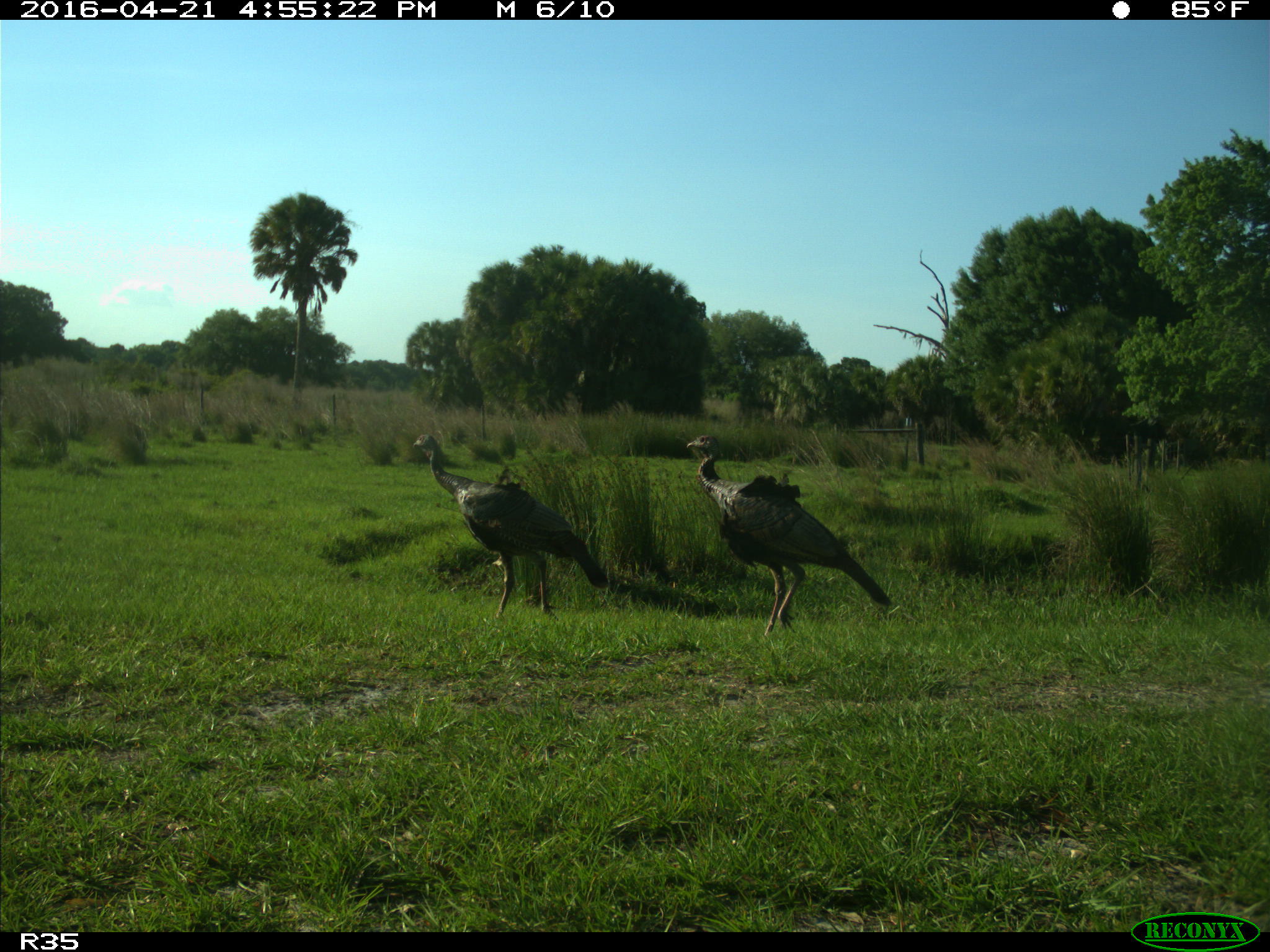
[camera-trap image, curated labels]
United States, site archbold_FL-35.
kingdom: Animalia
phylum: Chordata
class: Aves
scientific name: Aves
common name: birds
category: unidentified bird